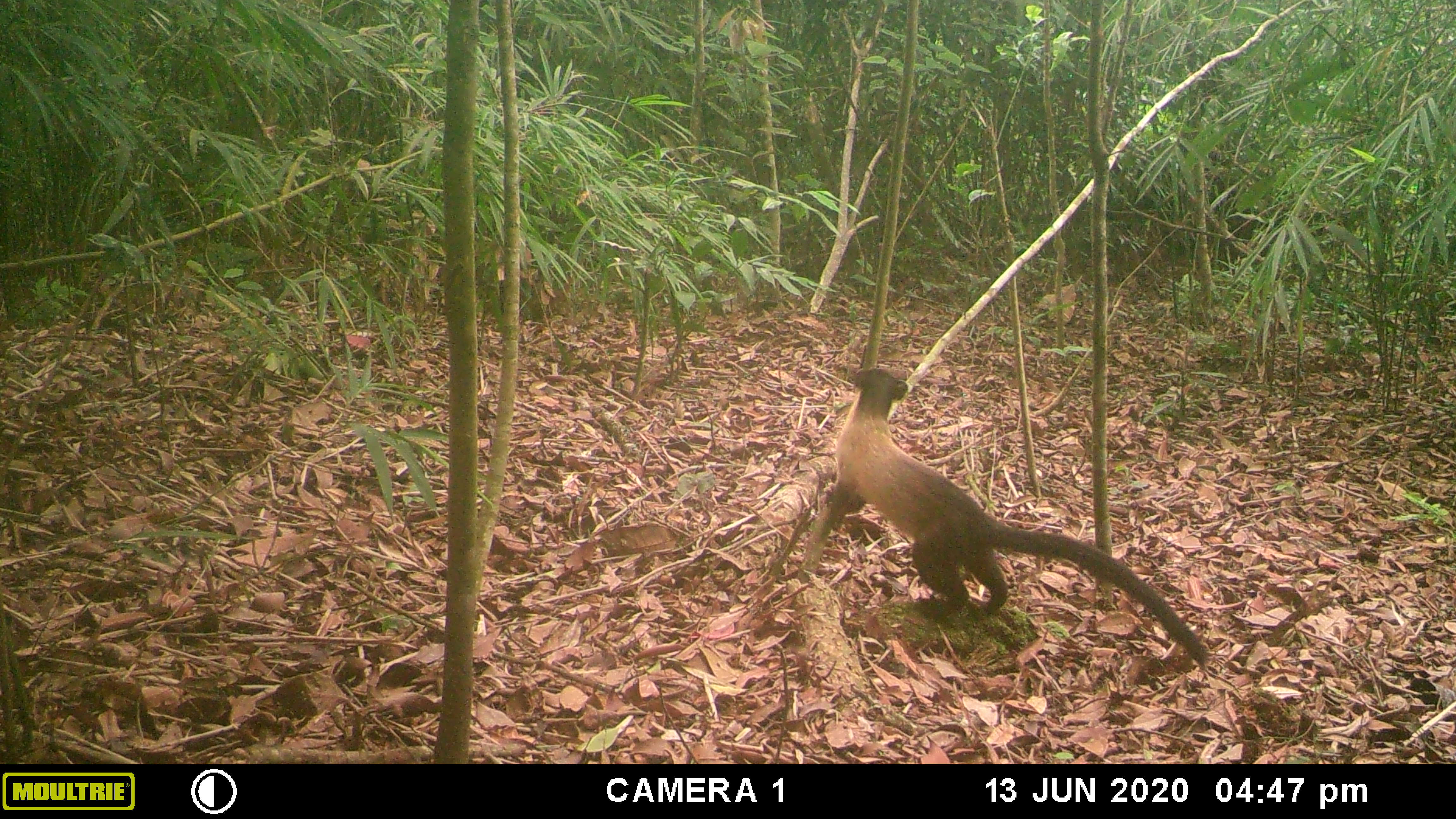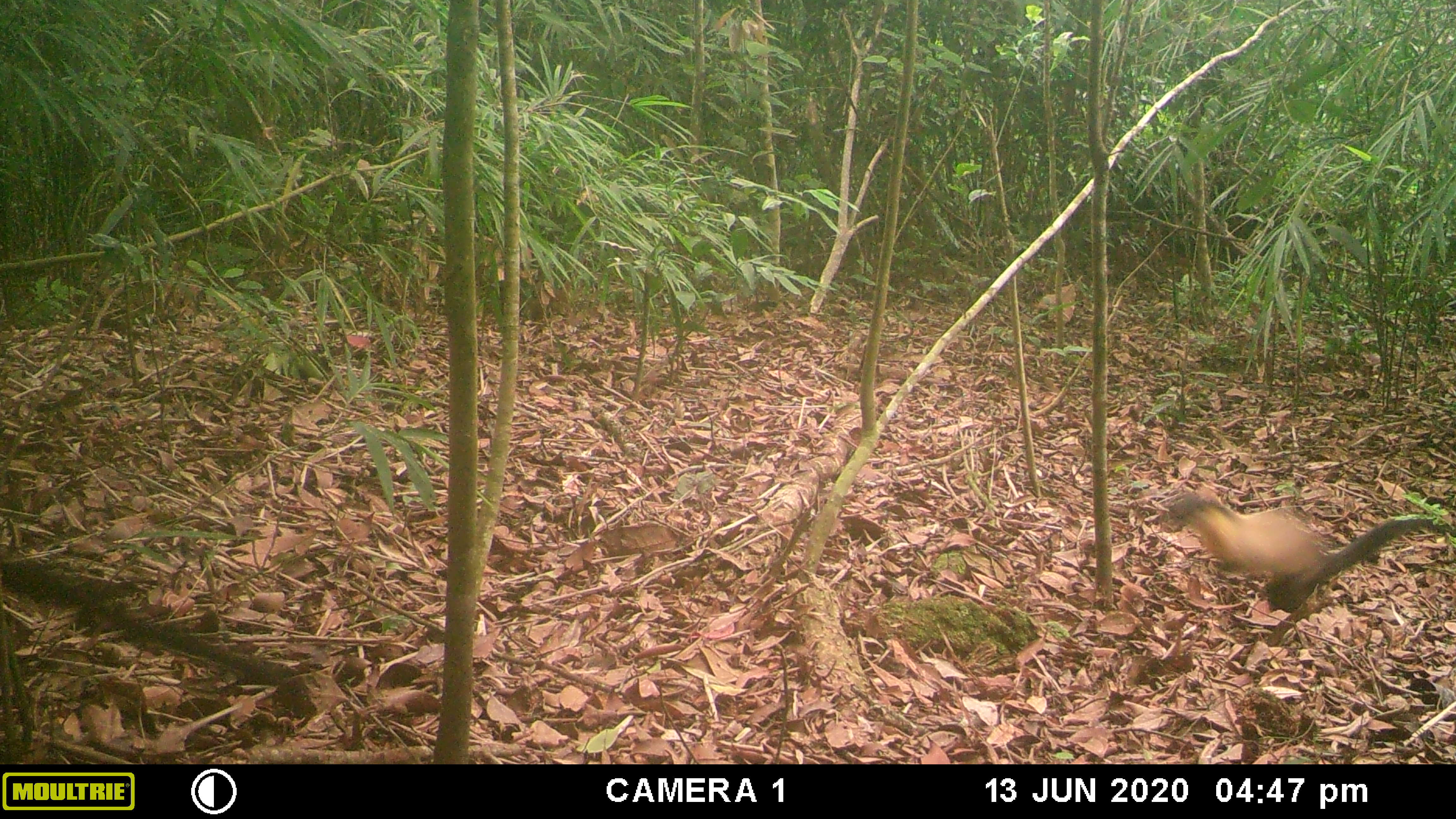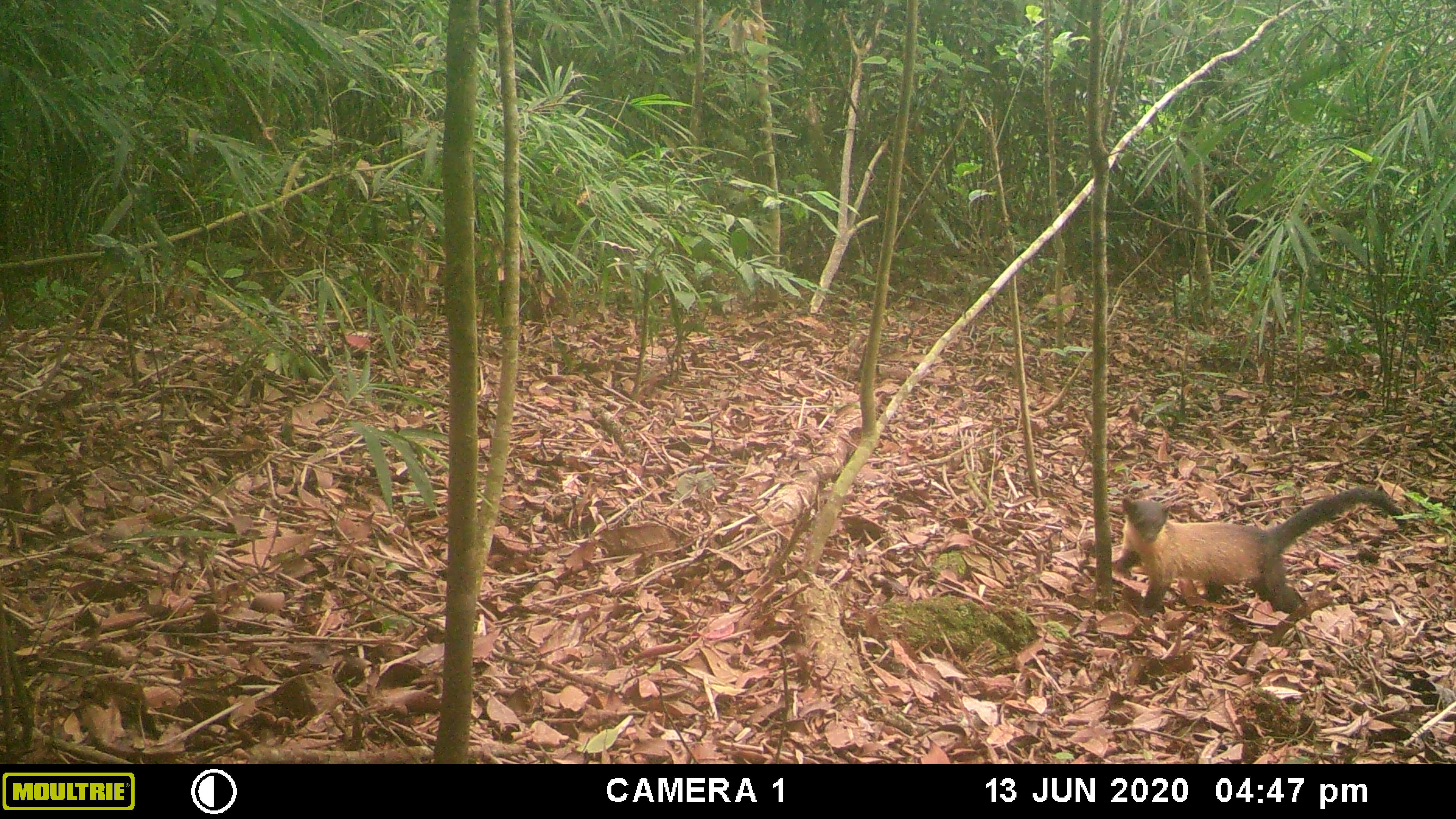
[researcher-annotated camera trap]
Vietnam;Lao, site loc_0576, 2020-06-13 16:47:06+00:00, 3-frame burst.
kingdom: Animalia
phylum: Chordata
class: Mammalia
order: Carnivora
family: Mustelidae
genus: Martes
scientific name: Martes flavigula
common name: yellow-throated marten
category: yellow throated marten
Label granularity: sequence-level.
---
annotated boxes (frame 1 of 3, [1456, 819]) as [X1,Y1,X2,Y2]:
yellow throated marten: [797,367,1208,671]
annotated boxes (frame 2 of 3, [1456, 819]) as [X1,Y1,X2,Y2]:
yellow throated marten: [0,549,317,714]; [1159,494,1447,613]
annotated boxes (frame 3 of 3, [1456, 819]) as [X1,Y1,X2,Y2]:
yellow throated marten: [1111,487,1406,617]